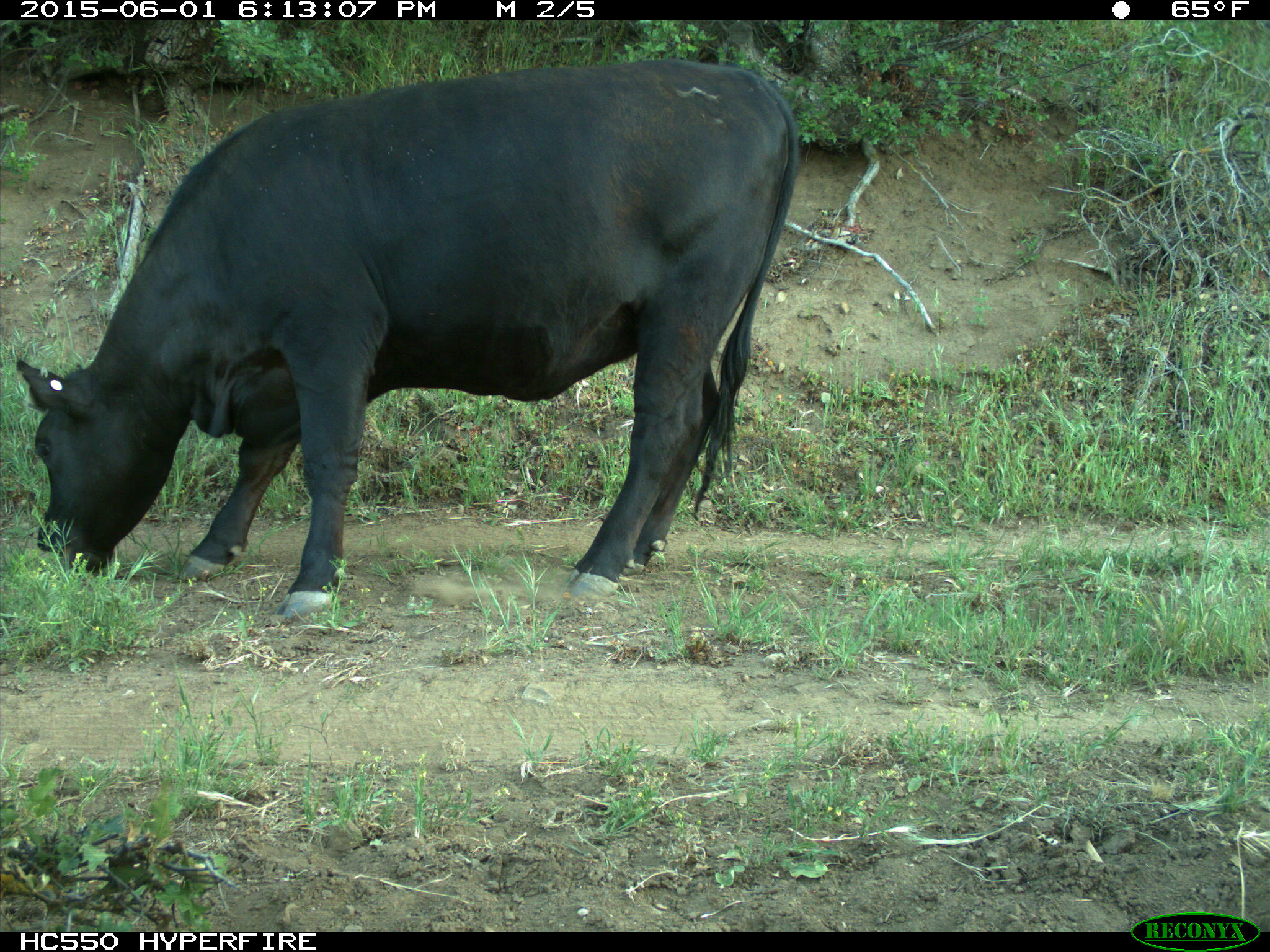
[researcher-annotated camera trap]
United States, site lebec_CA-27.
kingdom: Animalia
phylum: Chordata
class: Mammalia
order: Artiodactyla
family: Bovidae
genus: Bos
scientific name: Bos taurus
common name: domestic cow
Bos taurus (domestic cow).